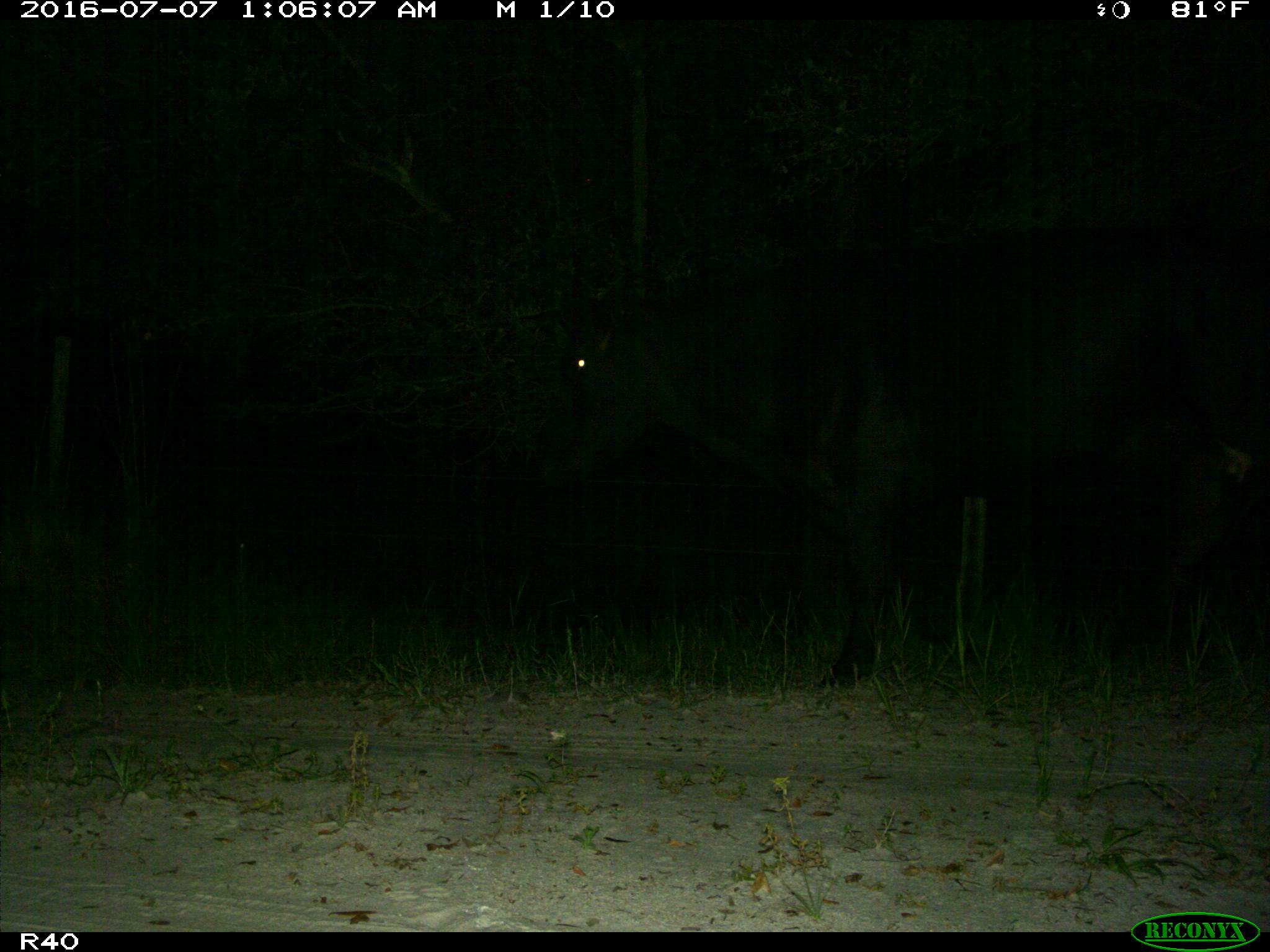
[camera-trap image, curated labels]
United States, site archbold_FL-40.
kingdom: Animalia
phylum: Chordata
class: Mammalia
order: Artiodactyla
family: Bovidae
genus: Bos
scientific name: Bos taurus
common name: domestic cow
Bos taurus (domestic cow).